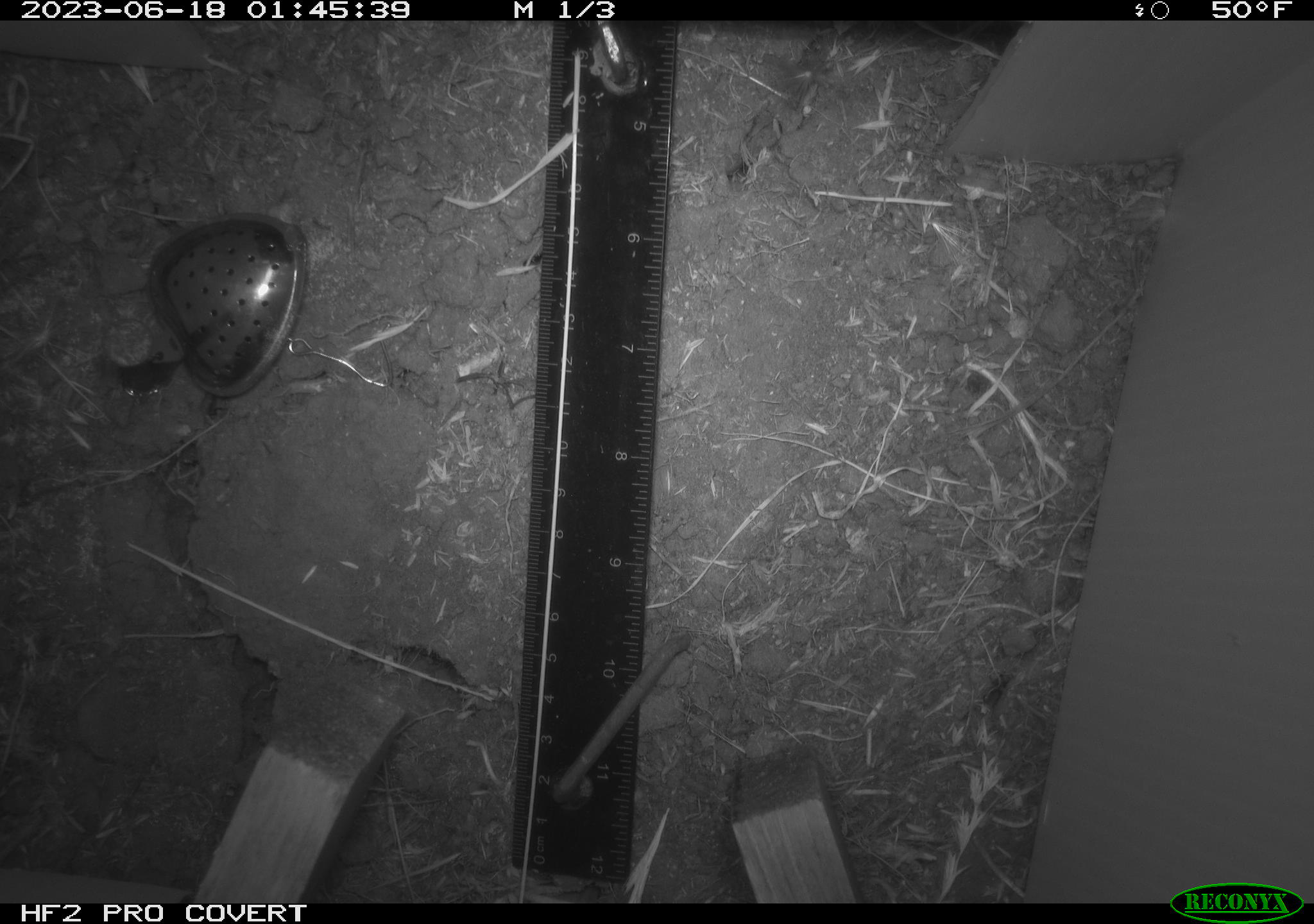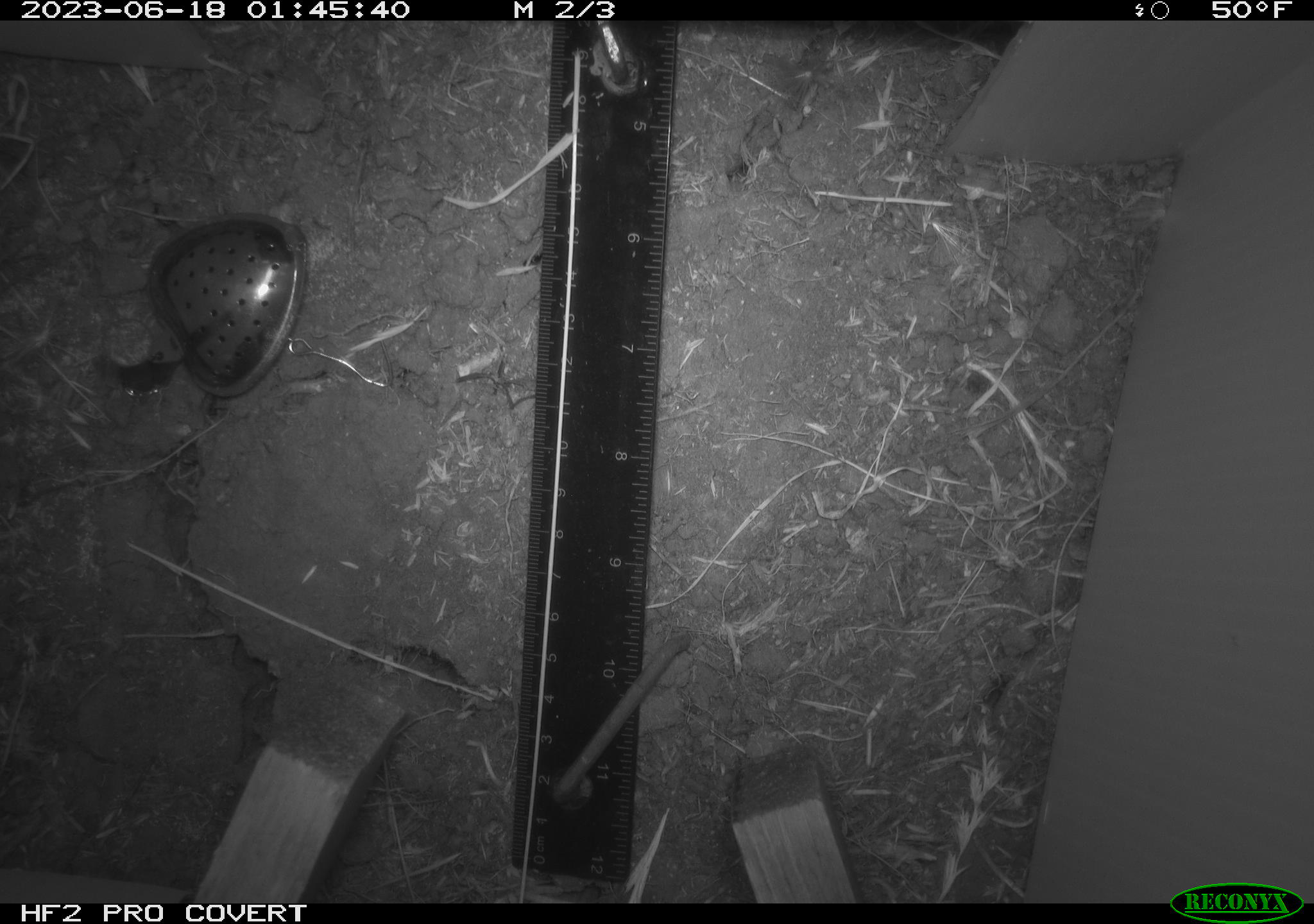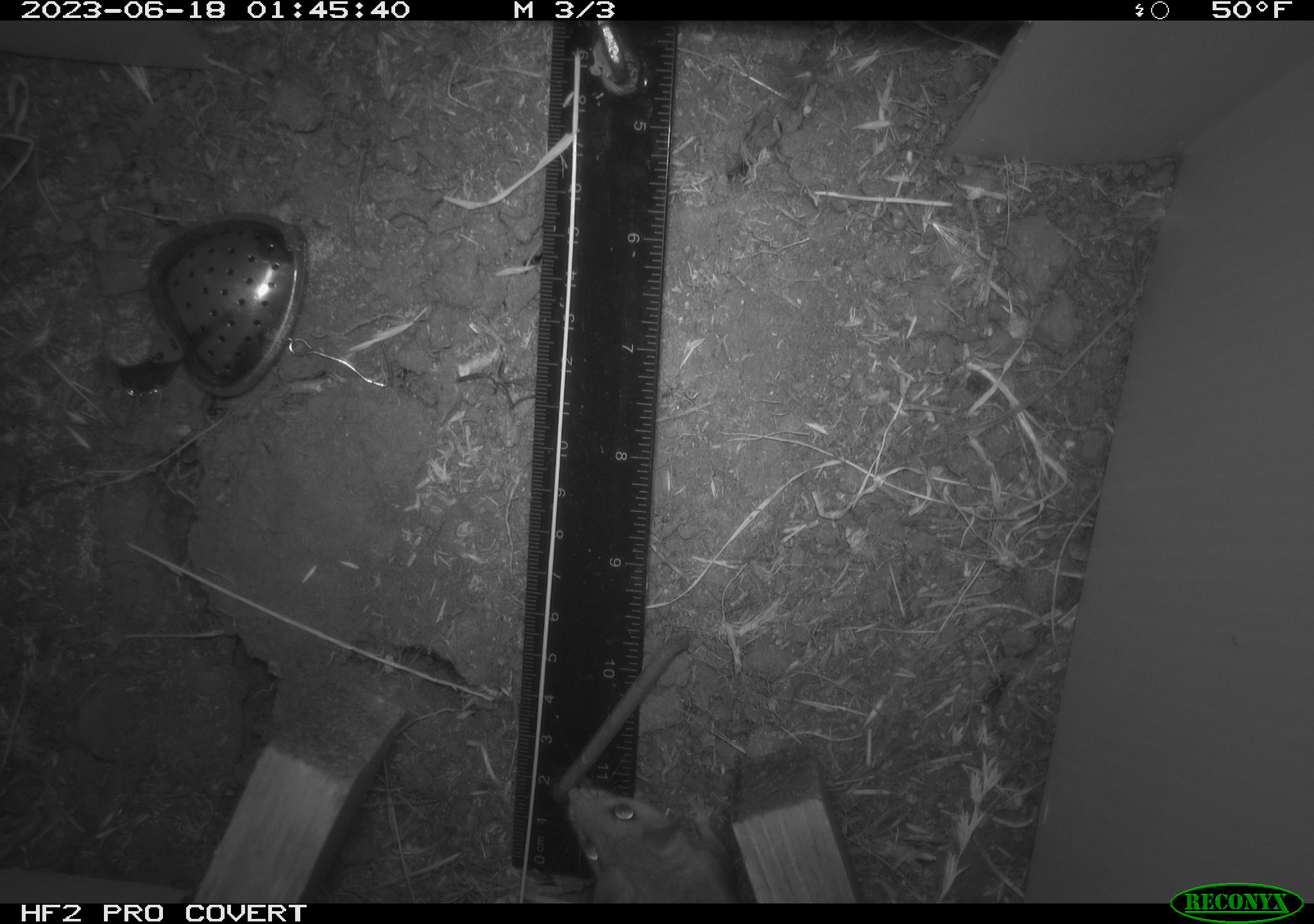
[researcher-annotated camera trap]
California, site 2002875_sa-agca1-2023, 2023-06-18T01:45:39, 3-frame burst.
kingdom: Animalia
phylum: Chordata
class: Mammalia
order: Rodentia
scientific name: Rodentia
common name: mouse species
Mouse species (Rodentia).